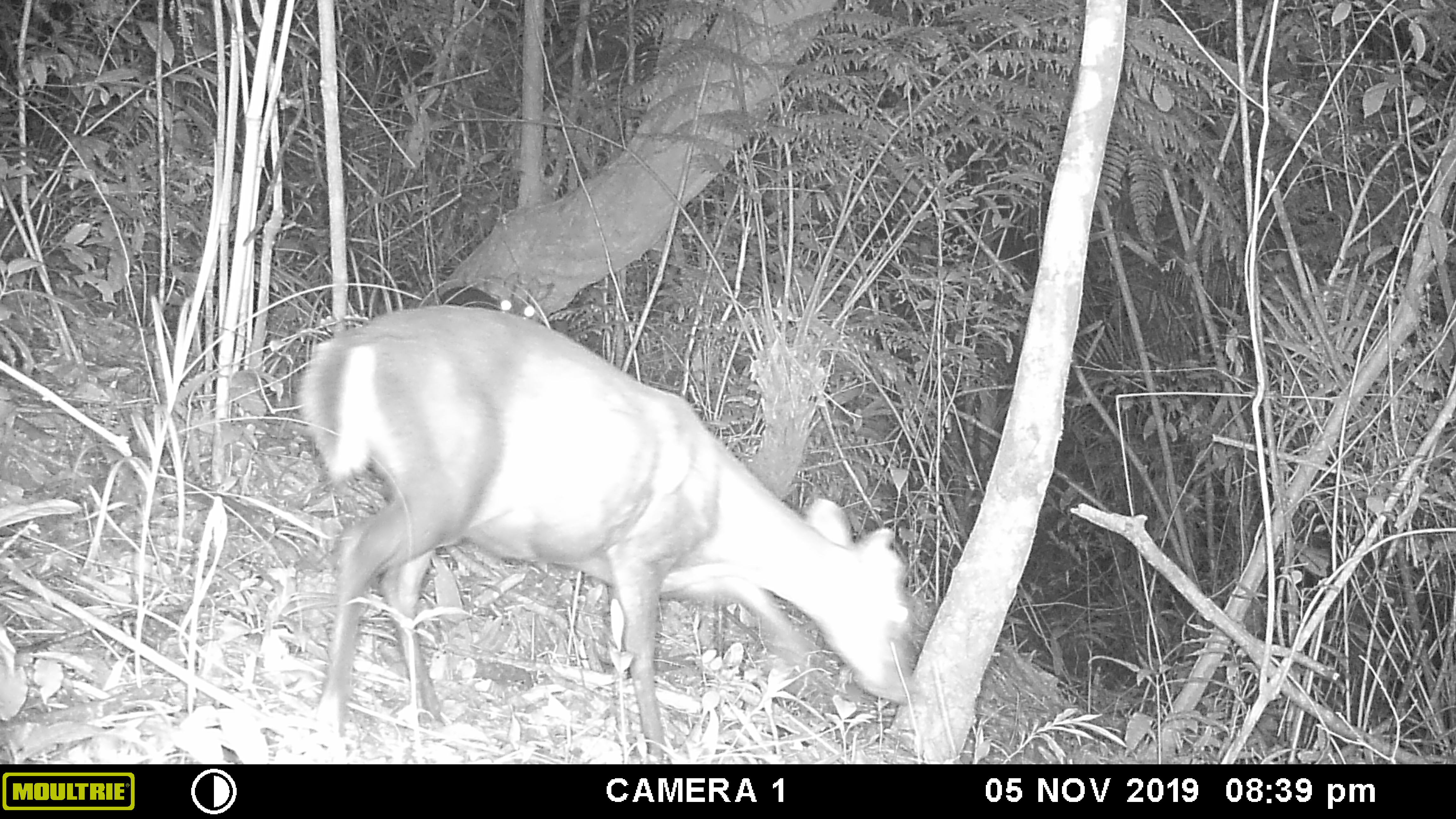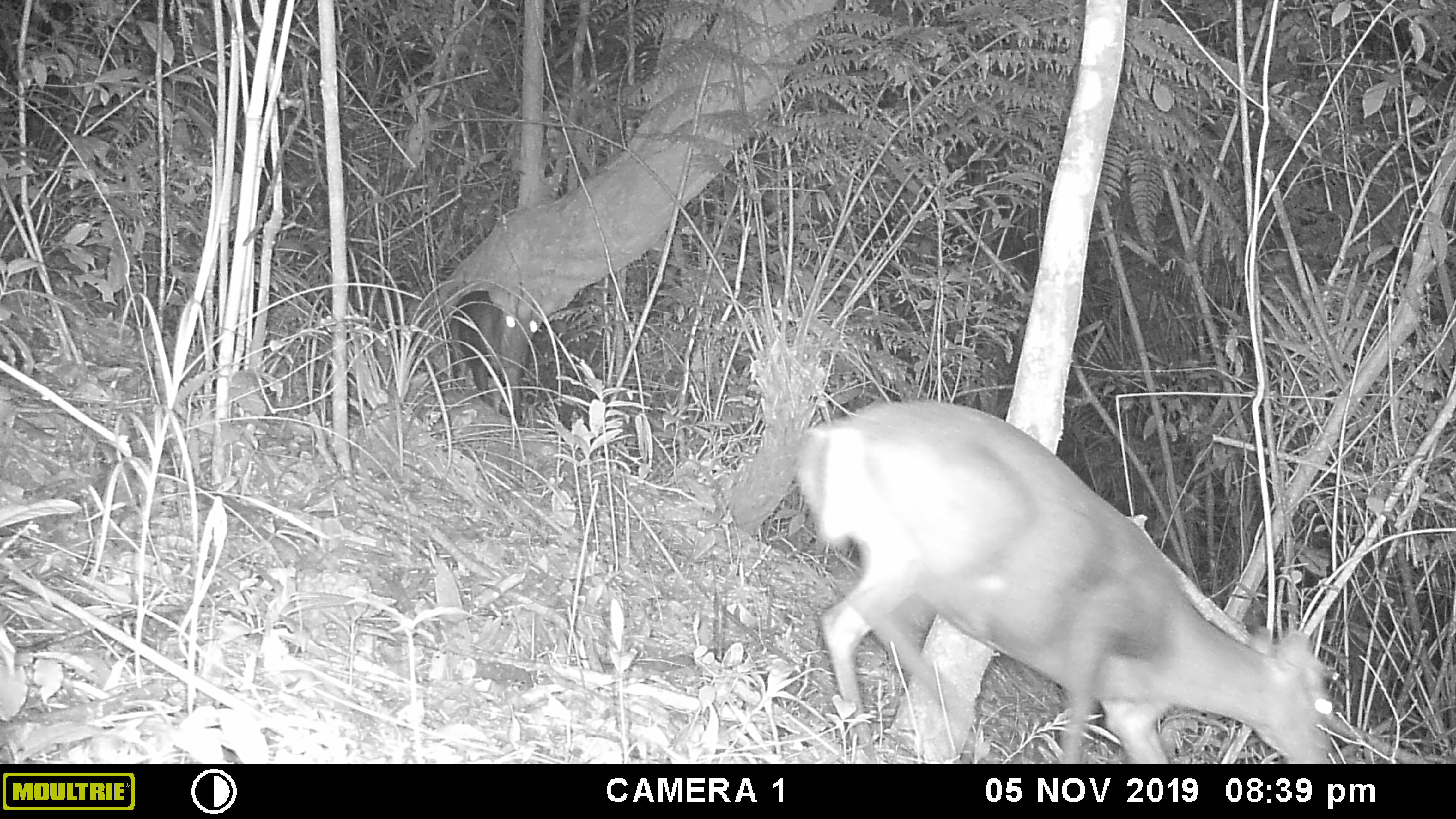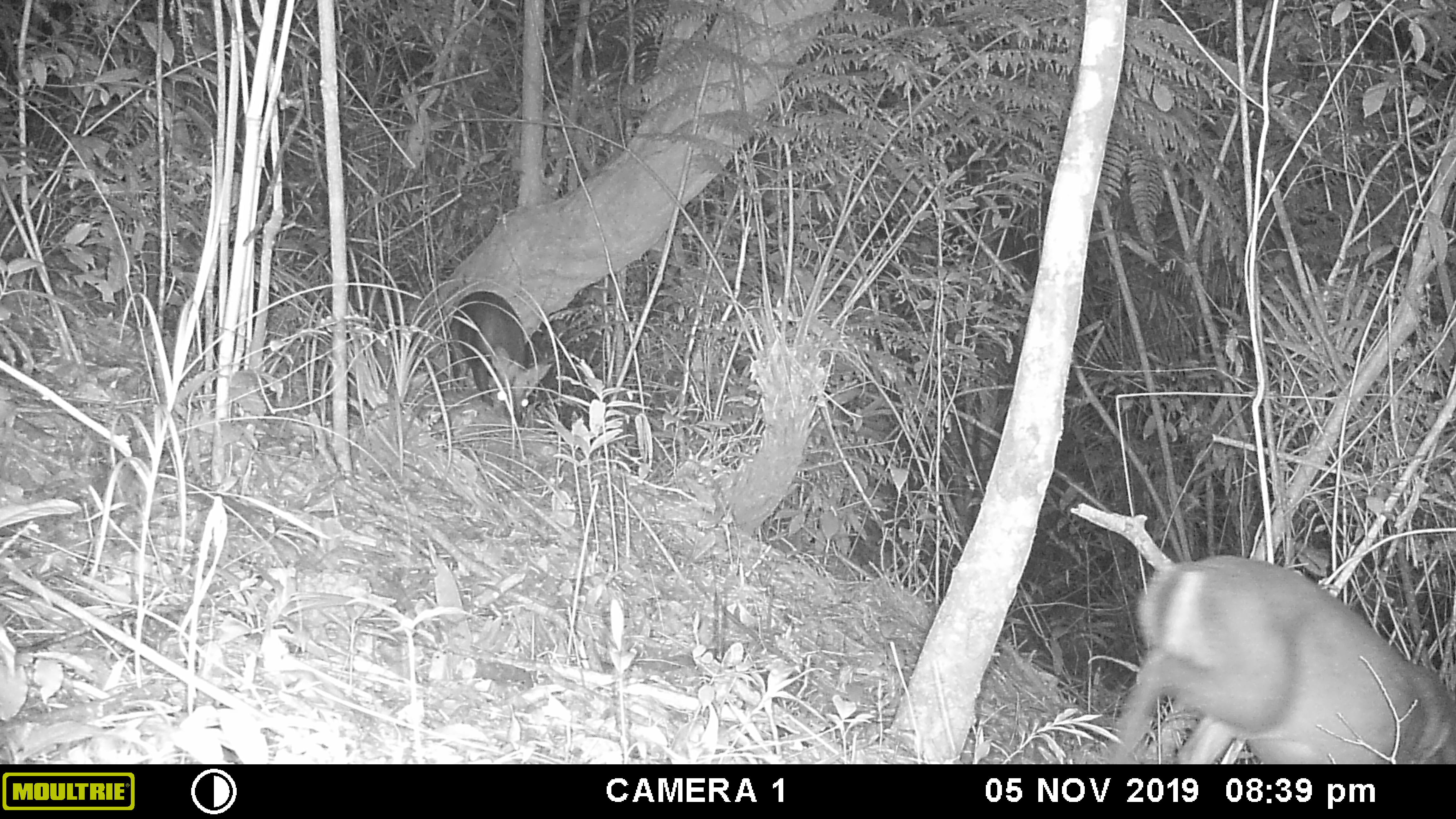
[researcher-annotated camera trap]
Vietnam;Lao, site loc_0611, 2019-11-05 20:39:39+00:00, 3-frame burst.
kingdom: Animalia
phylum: Chordata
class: Mammalia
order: Artiodactyla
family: Cervidae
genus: Muntiacus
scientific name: Muntiacus rooseveltorum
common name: roosevelt's muntjac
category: roosevelts muntjac group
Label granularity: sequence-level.